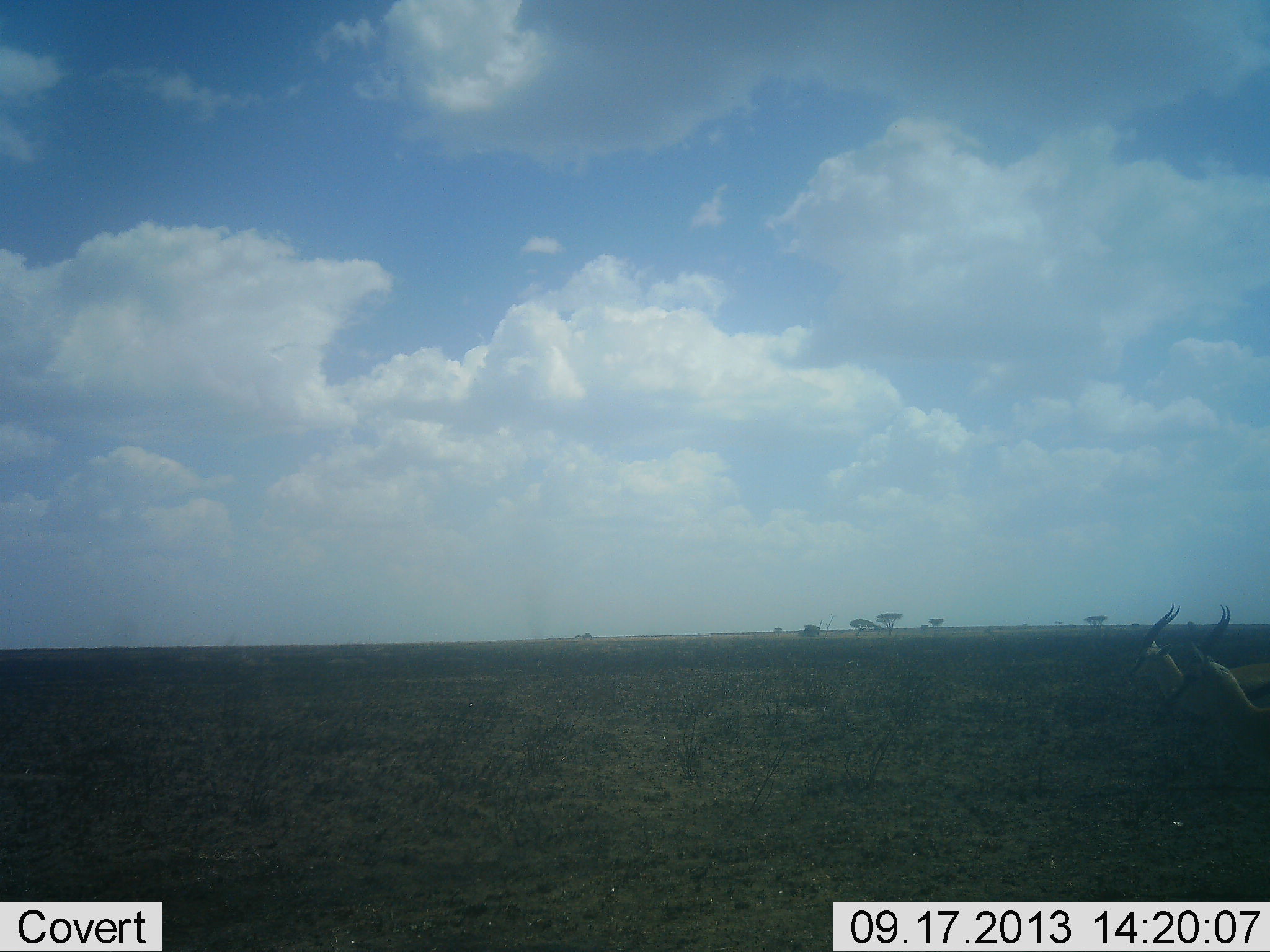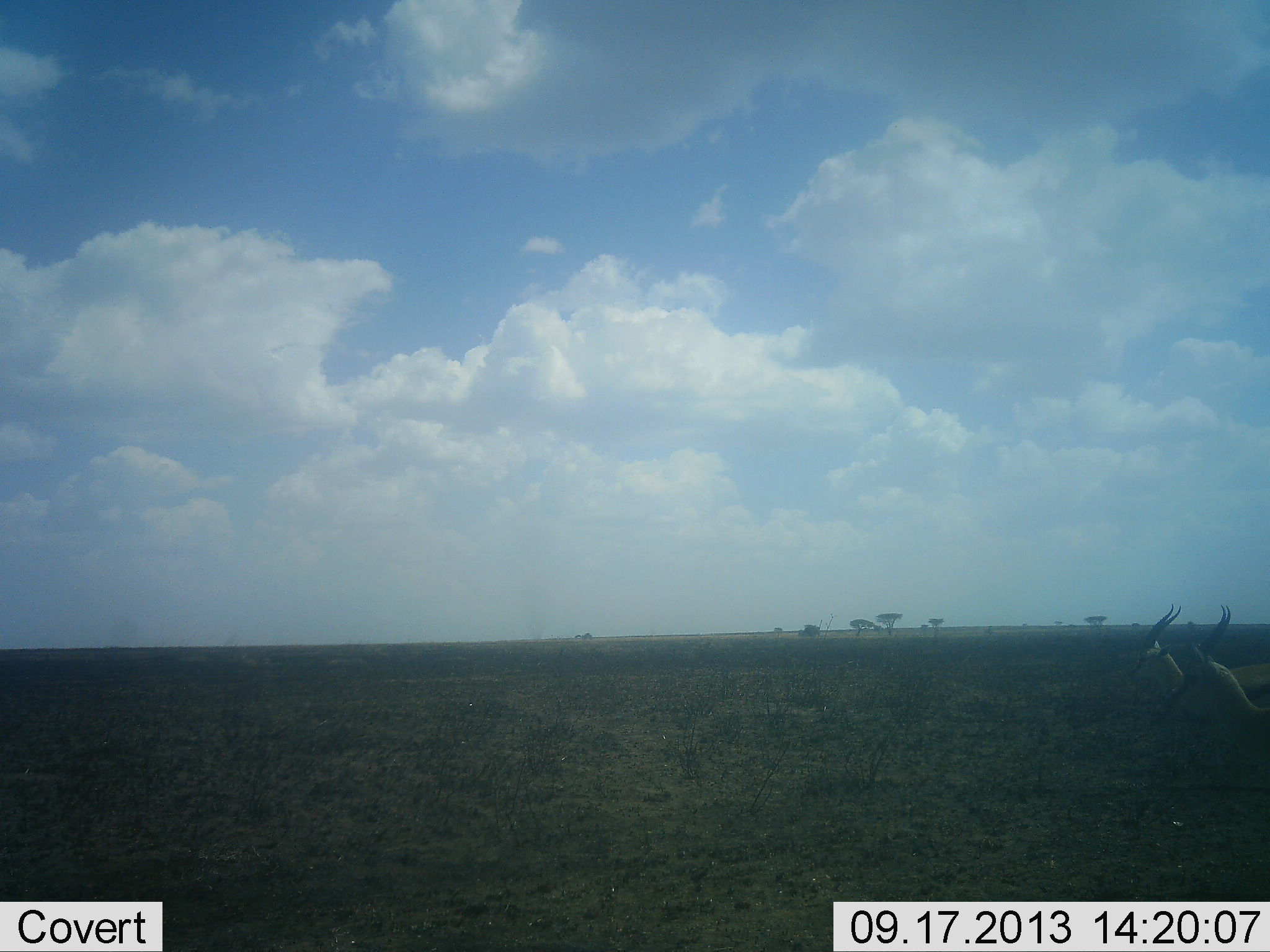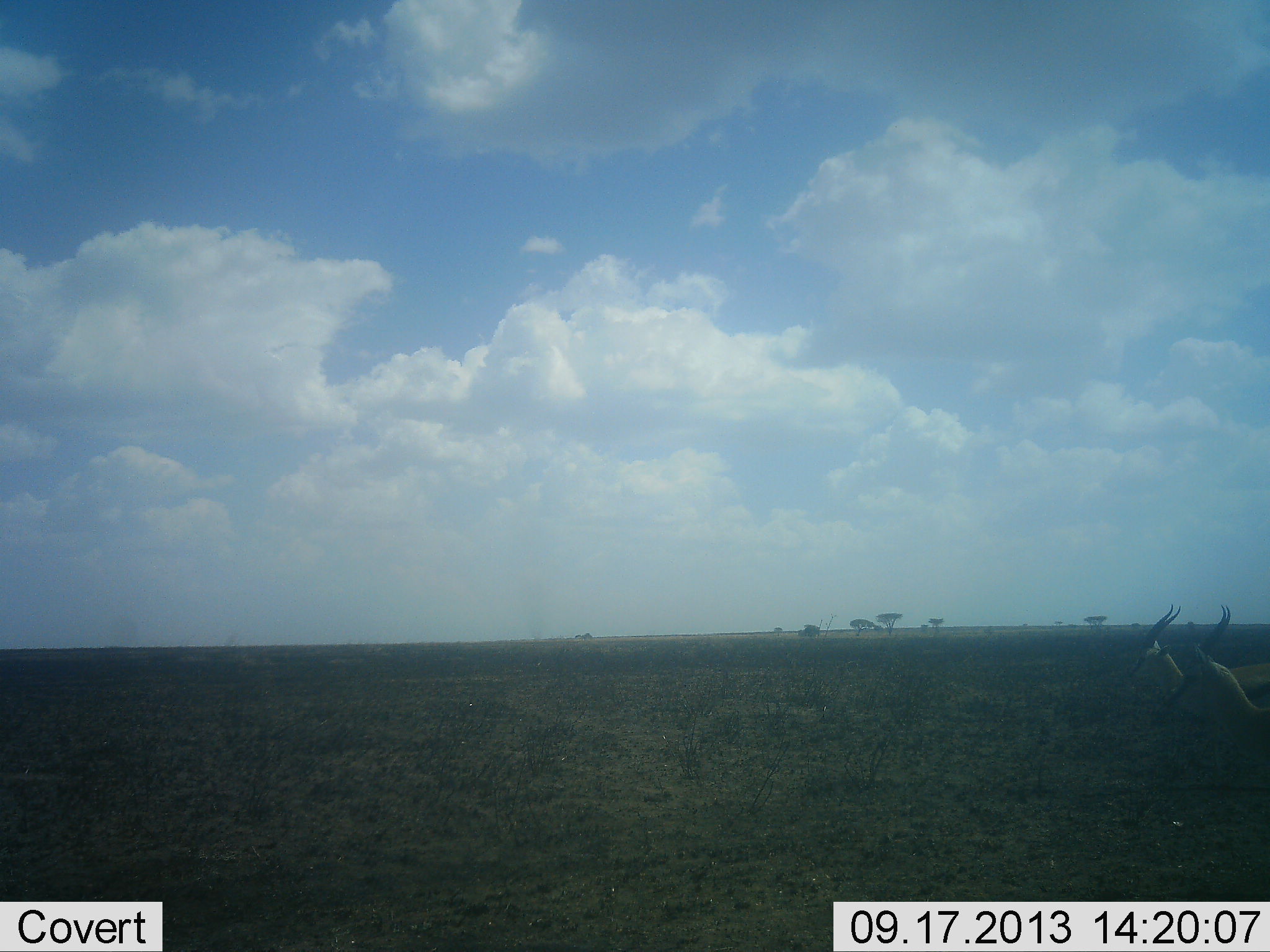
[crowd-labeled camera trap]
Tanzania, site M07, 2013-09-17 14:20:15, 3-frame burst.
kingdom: Animalia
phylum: Chordata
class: Mammalia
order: Artiodactyla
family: Bovidae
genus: Eudorcas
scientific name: Eudorcas thomsonii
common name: thomson's gazelle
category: gazellethomsons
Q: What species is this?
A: Gazellethomsons (thomson's gazelle) (Eudorcas thomsonii).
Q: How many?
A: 2.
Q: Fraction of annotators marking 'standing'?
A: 95%.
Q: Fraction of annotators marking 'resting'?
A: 0%.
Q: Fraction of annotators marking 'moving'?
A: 5%.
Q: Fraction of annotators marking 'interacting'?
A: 0%.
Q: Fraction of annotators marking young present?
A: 0%.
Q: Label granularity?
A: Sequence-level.